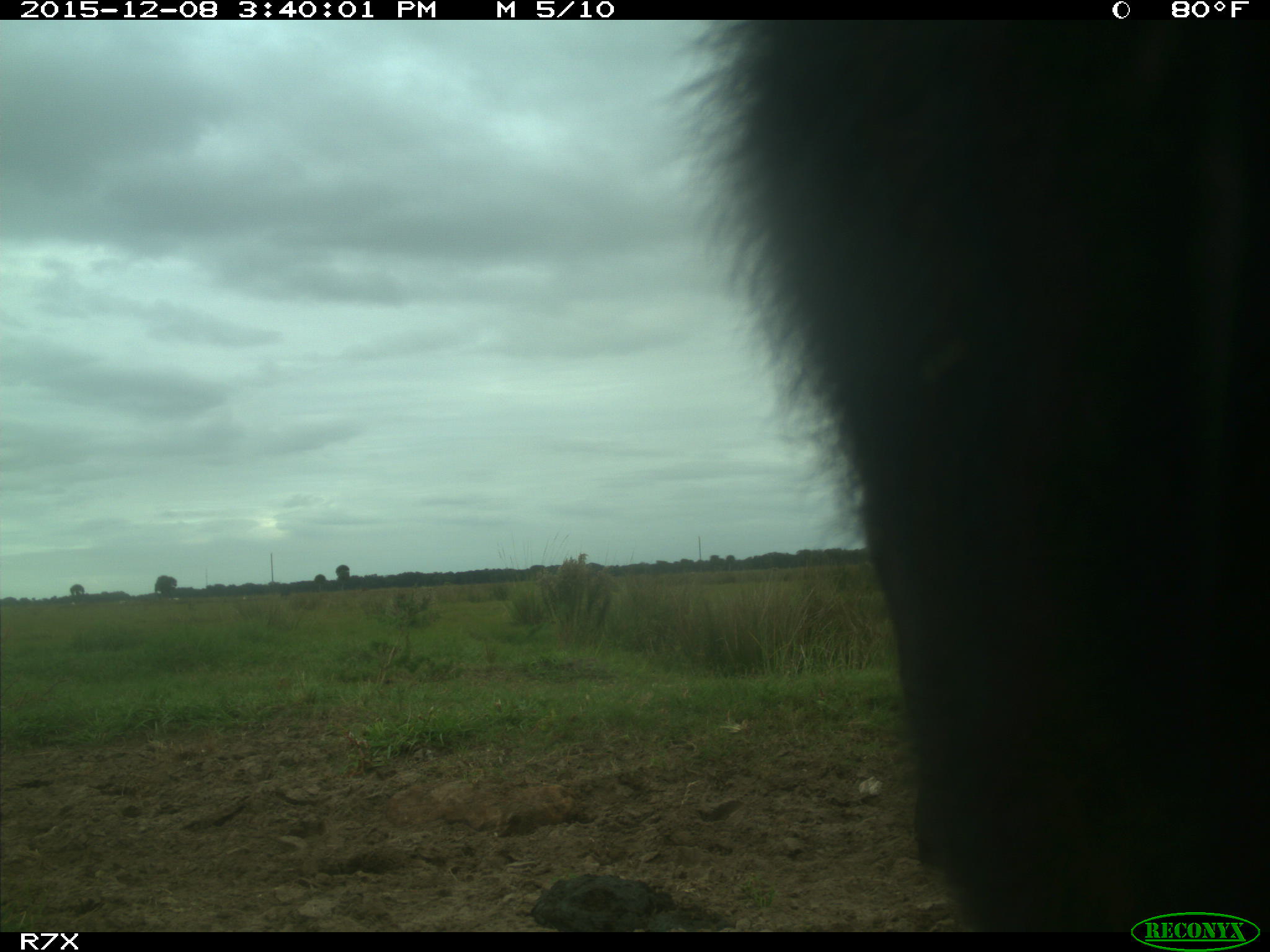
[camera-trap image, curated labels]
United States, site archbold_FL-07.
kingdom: Animalia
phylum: Chordata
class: Mammalia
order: Artiodactyla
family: Bovidae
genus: Bos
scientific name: Bos taurus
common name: domestic cow